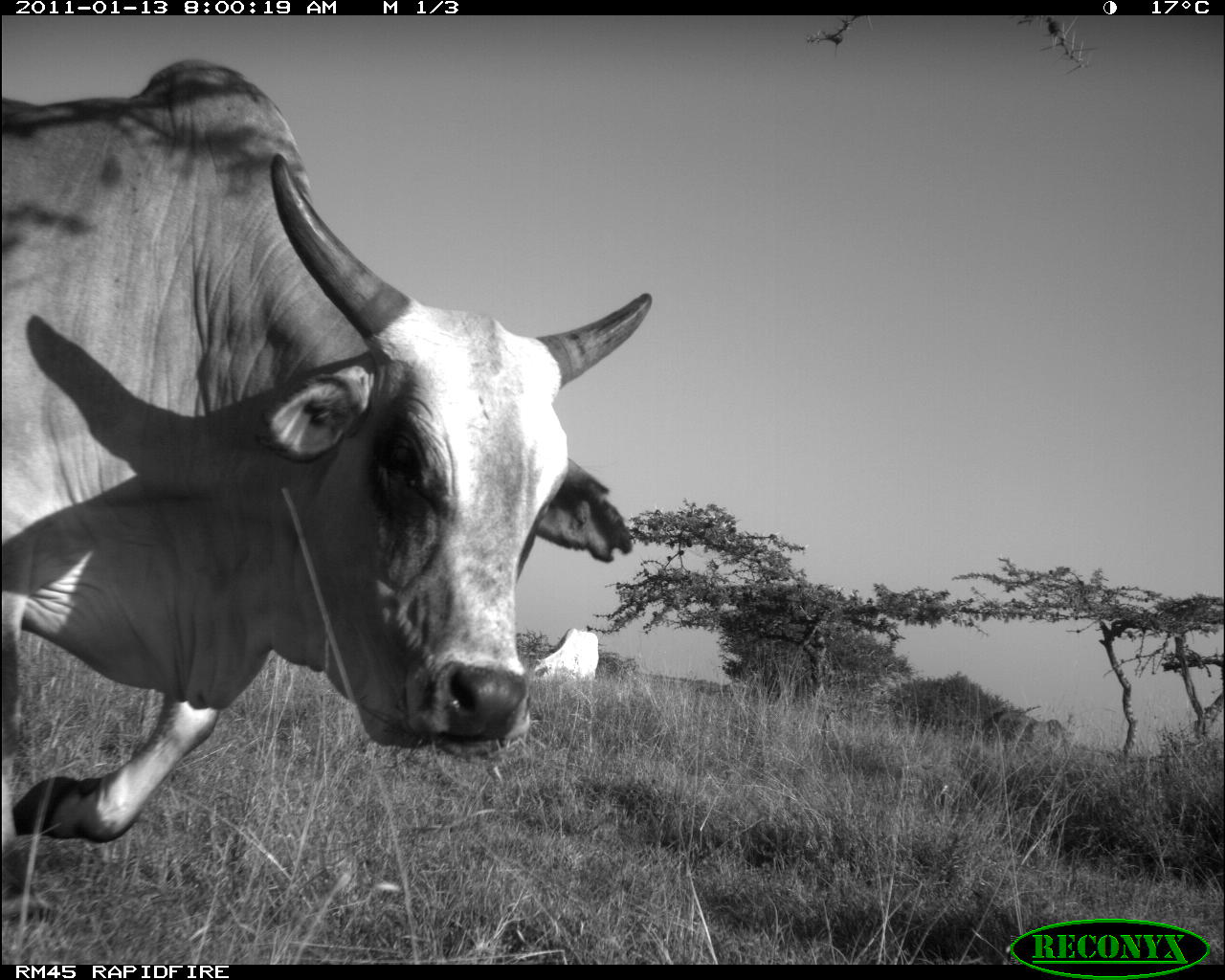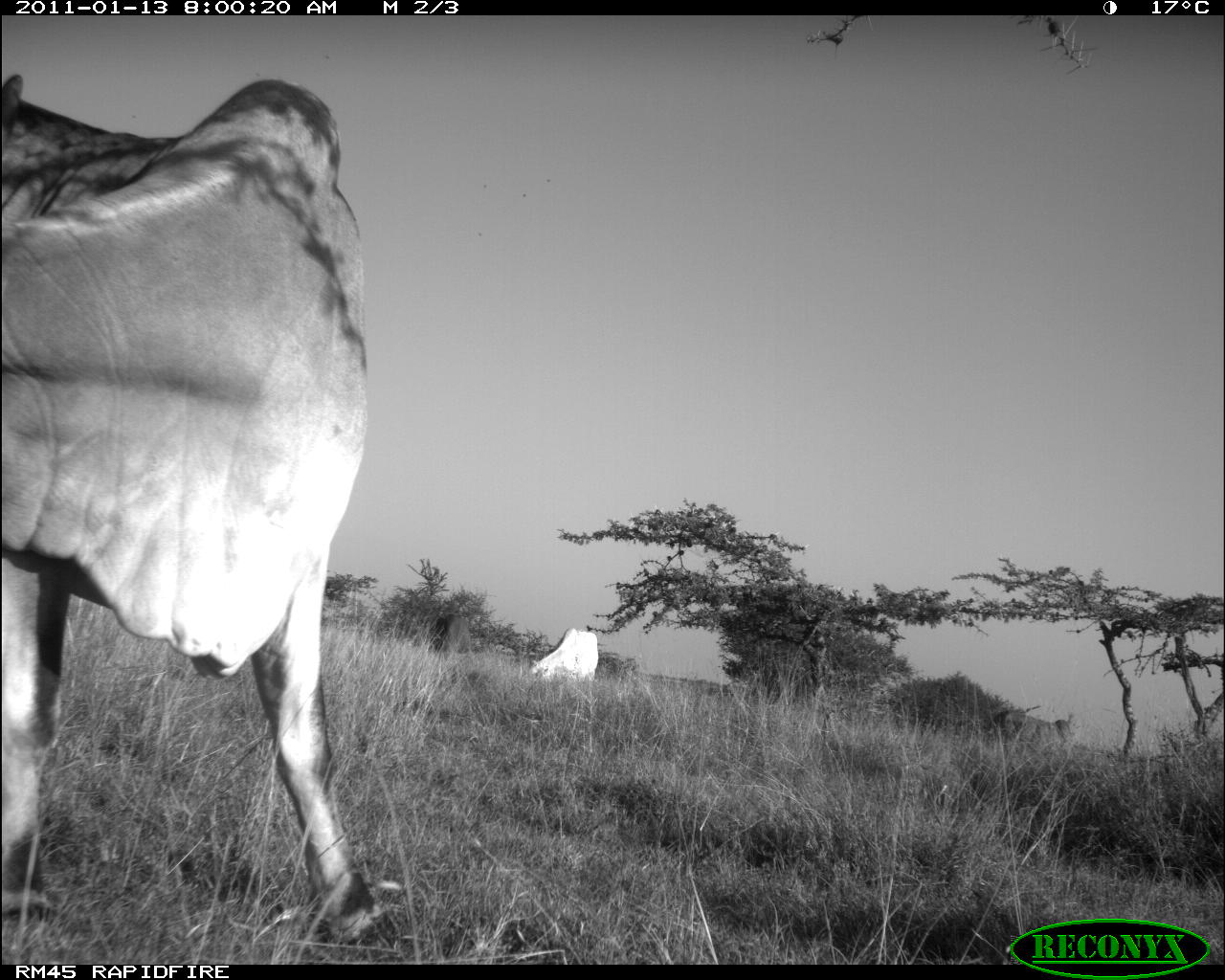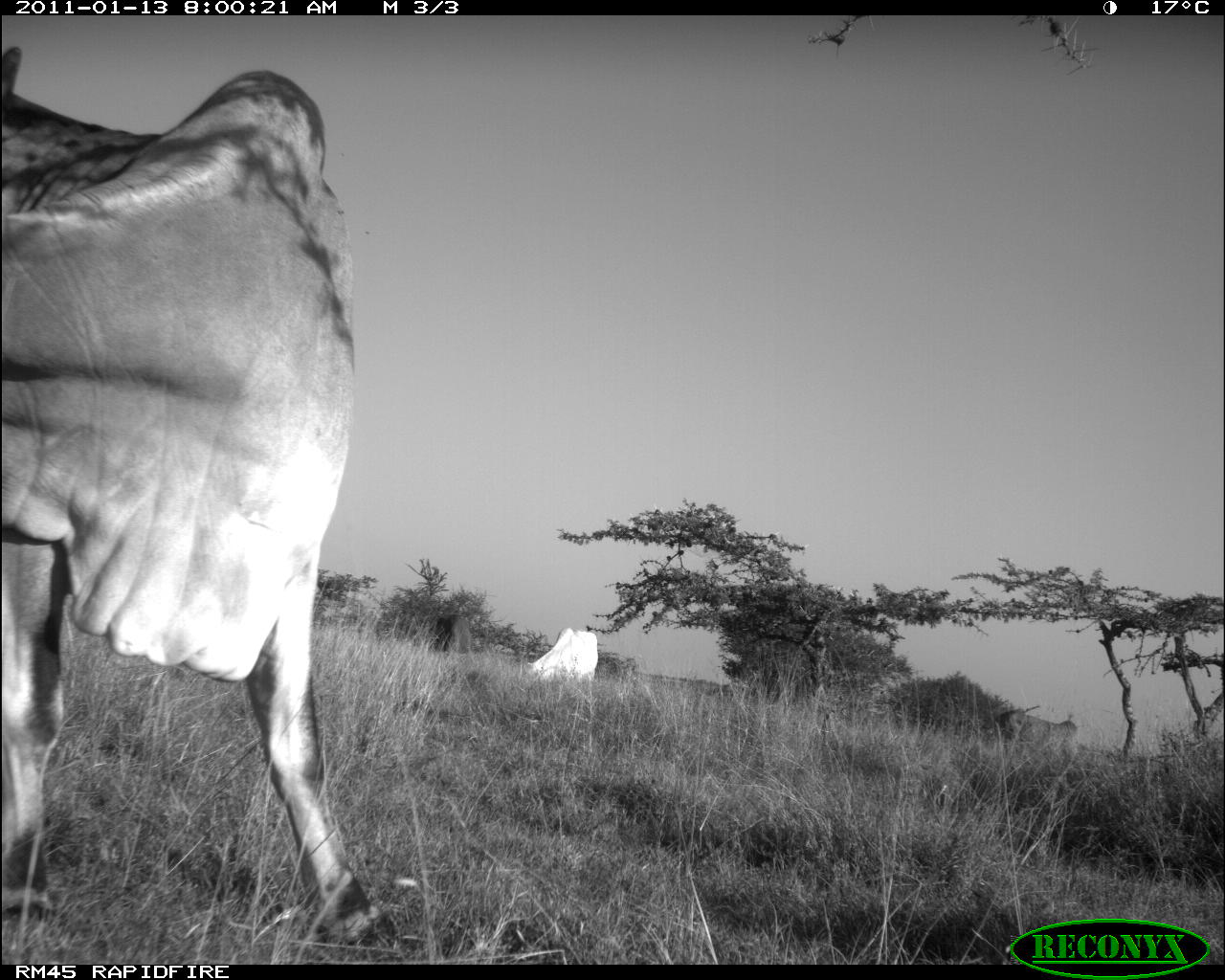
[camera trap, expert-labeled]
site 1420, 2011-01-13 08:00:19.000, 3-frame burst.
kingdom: Animalia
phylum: Chordata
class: Mammalia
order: Artiodactyla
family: Bovidae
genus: Bos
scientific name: Bos taurus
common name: domestic cattle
Bos taurus (domestic cattle), count 2.